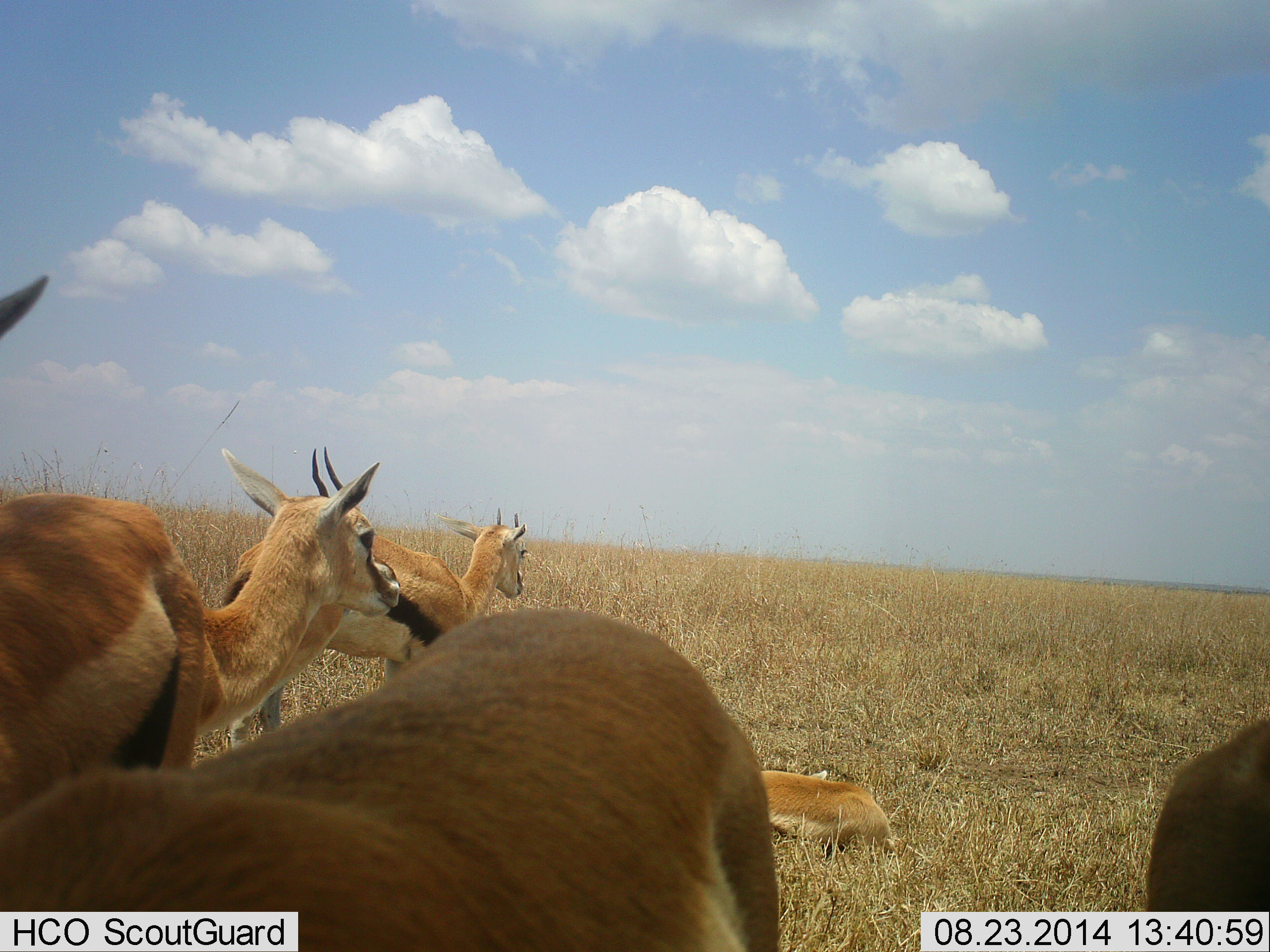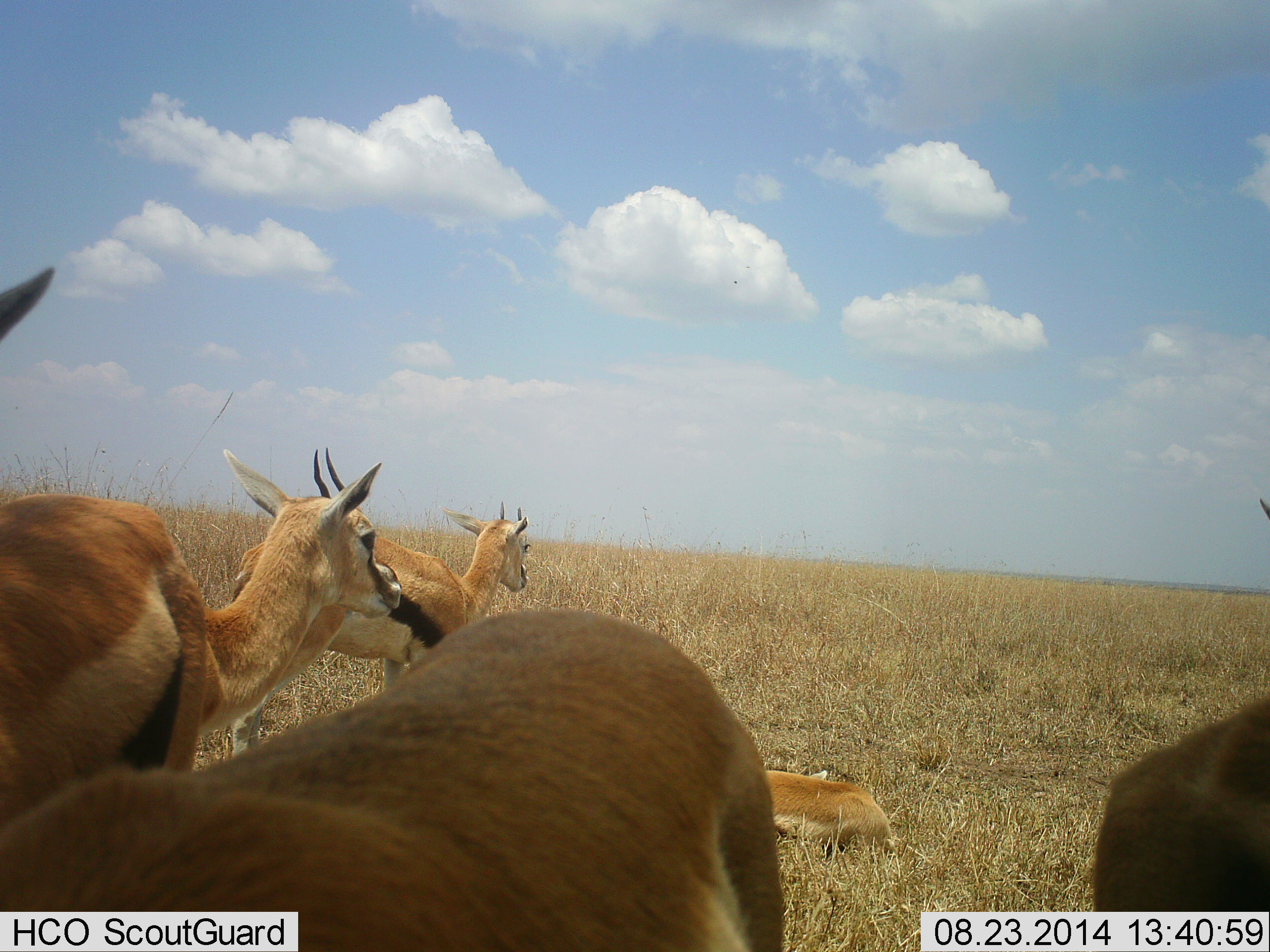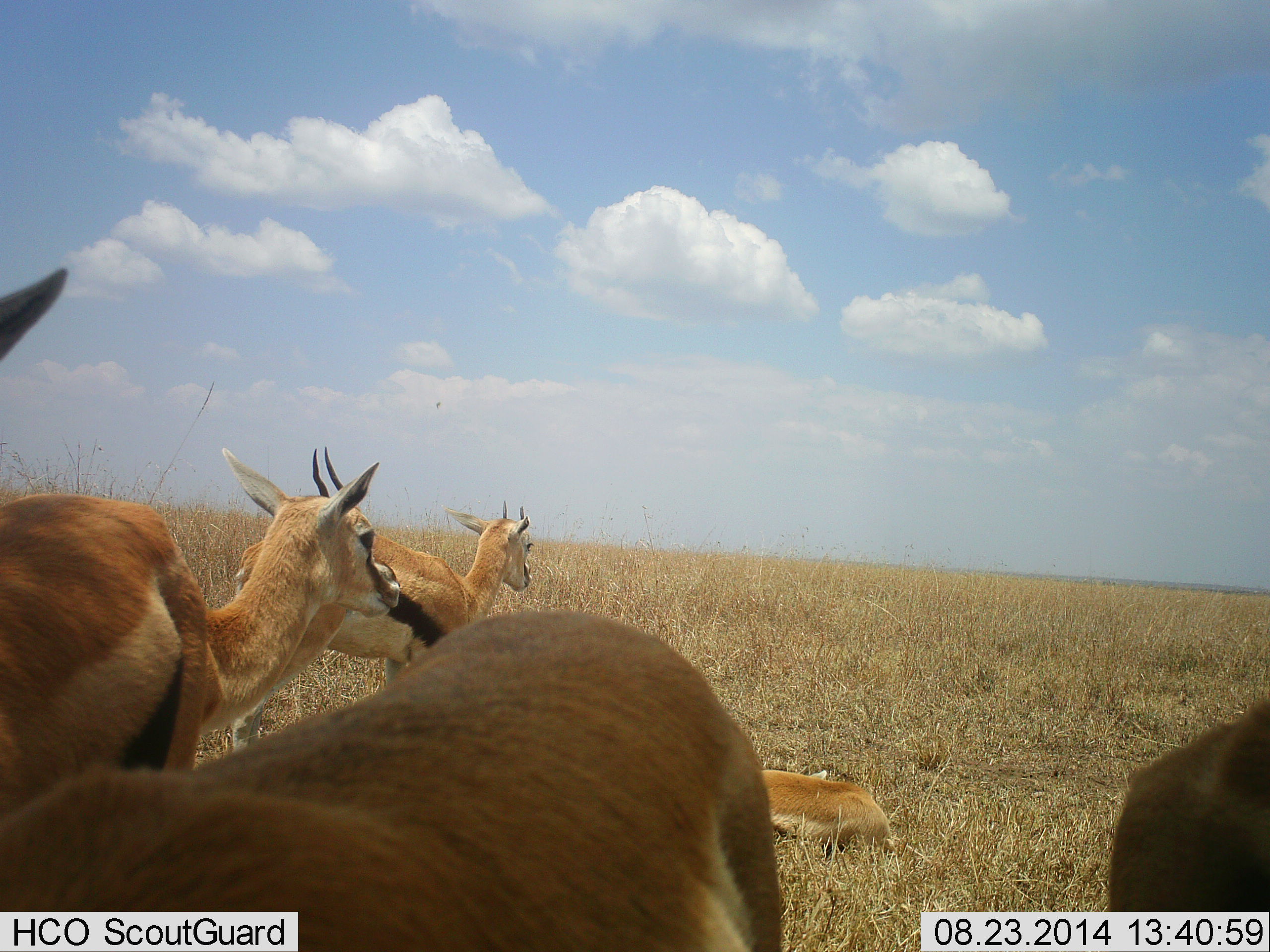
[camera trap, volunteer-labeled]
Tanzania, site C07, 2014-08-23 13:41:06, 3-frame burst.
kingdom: Animalia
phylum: Chordata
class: Mammalia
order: Artiodactyla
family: Bovidae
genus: Eudorcas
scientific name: Eudorcas thomsonii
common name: thomson's gazelle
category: gazellethomsons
Gazellethomsons (thomson's gazelle) (Eudorcas thomsonii), count 6. Behavior (volunteer vote fractions): standing 100%, resting 90%, moving 10%, interacting 0%. Young present (vote fraction): 0%. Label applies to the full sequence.